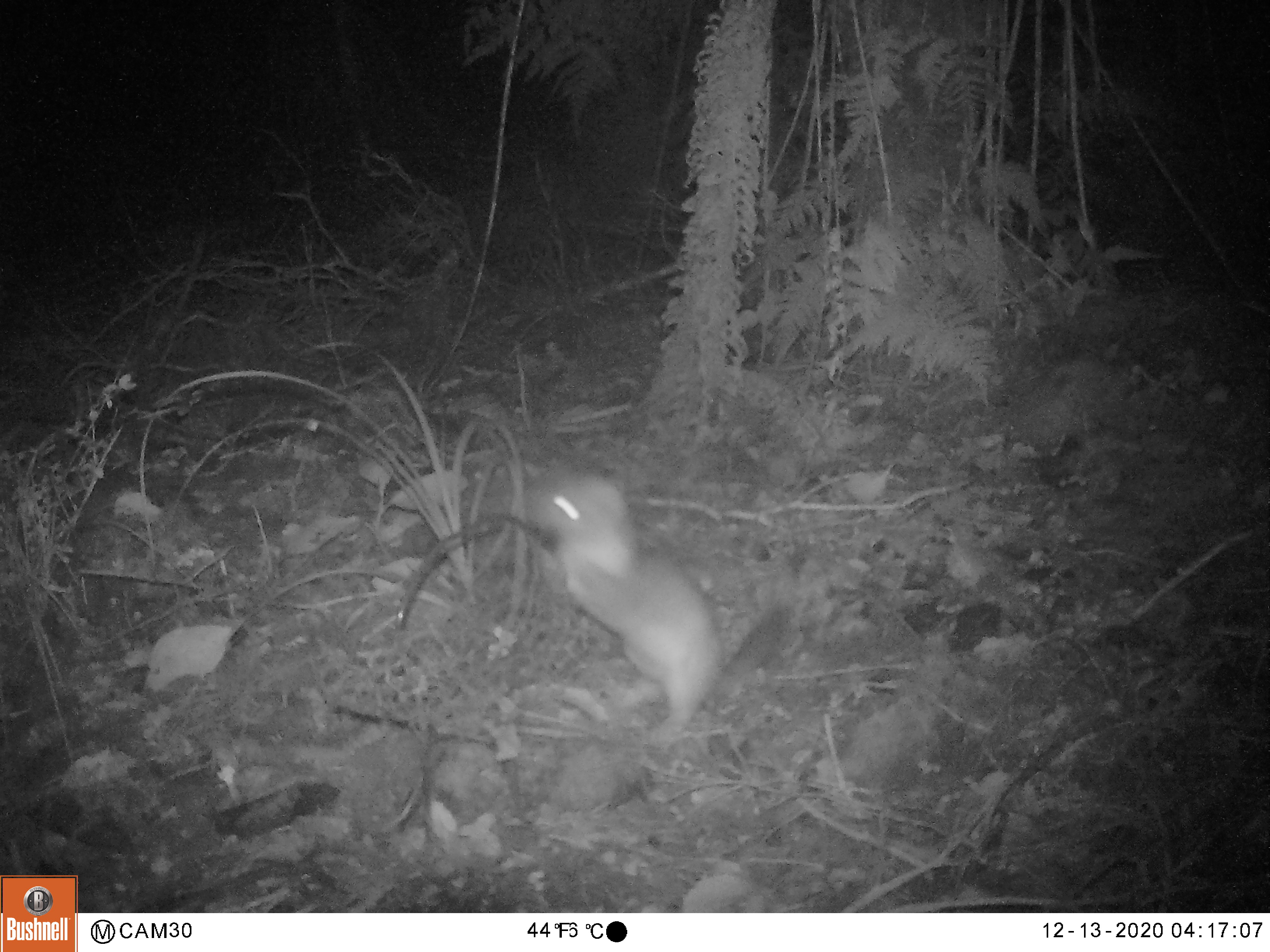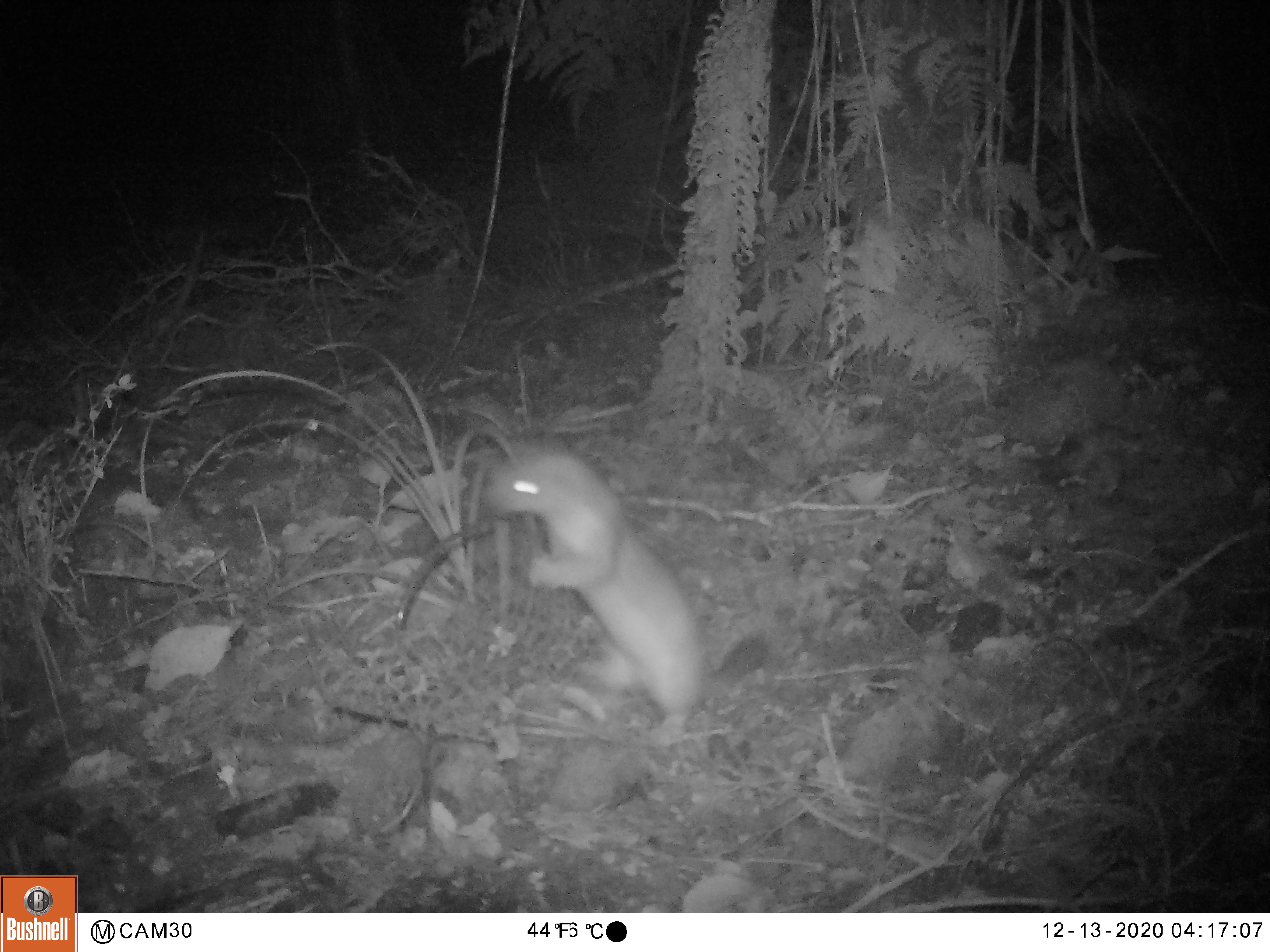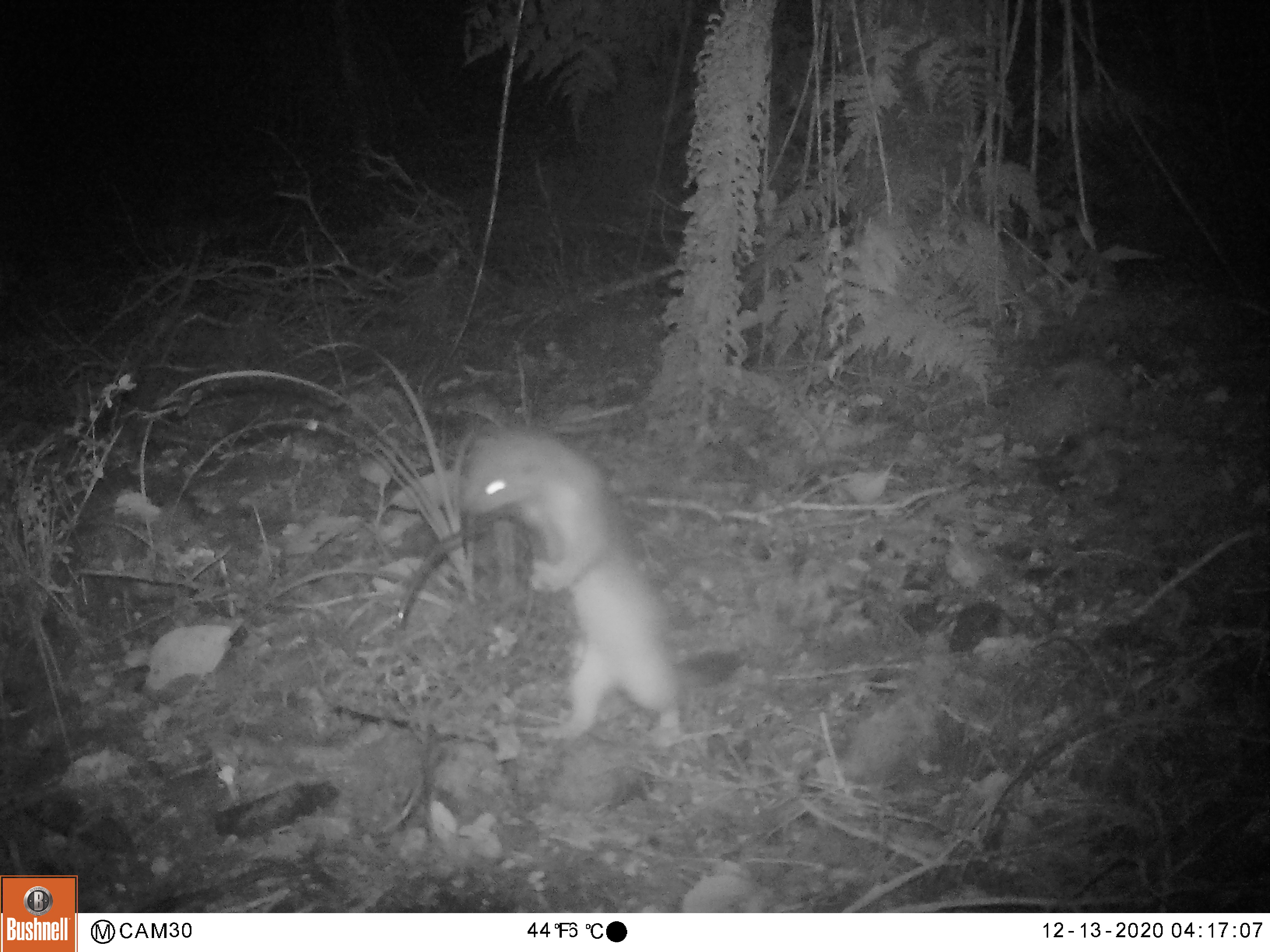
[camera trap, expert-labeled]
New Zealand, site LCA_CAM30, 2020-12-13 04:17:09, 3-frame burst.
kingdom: Animalia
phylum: Chordata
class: Mammalia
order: Carnivora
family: Mustelidae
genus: Mustela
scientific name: Mustela erminea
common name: stoat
Stoat (Mustela erminea).